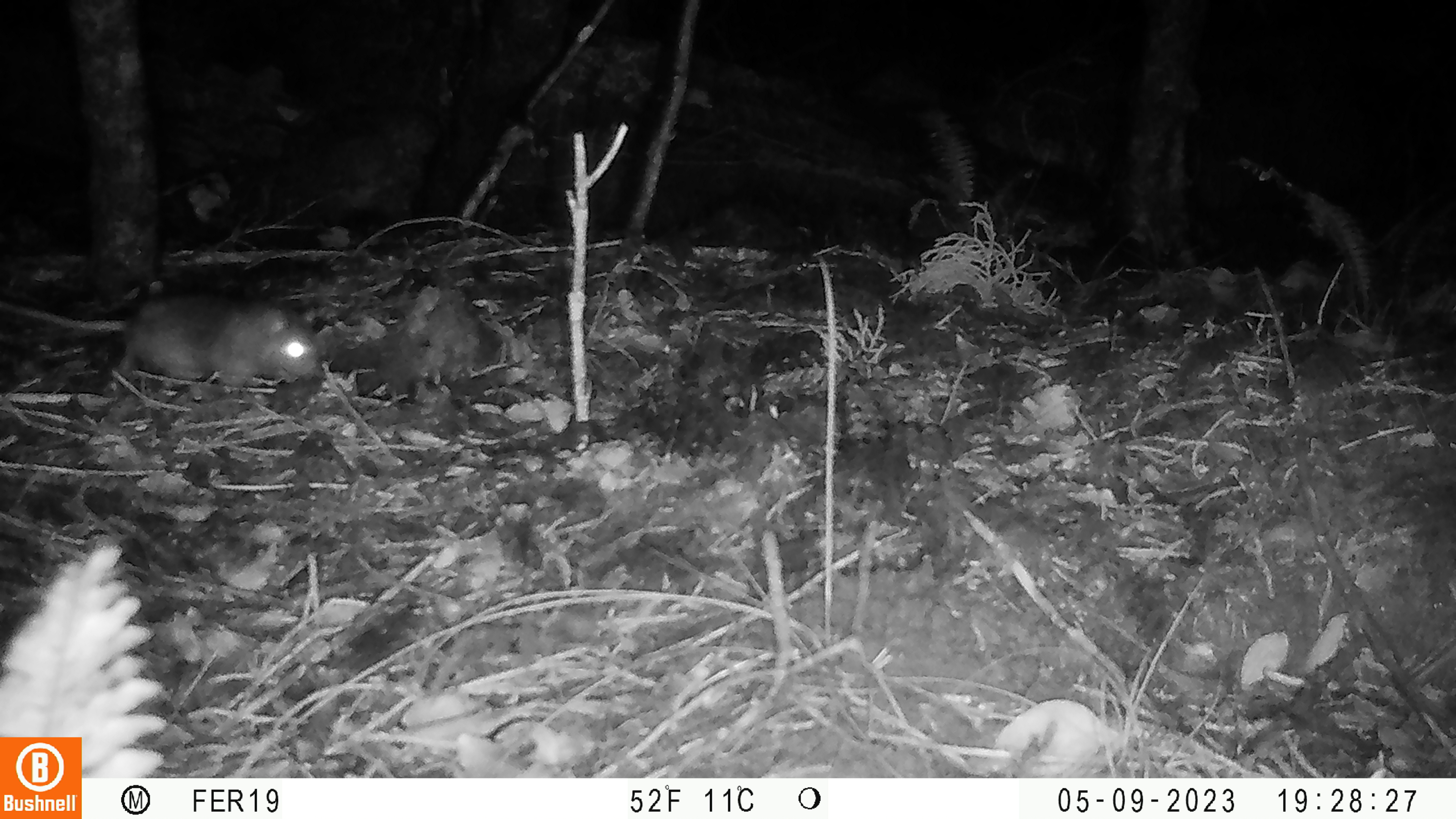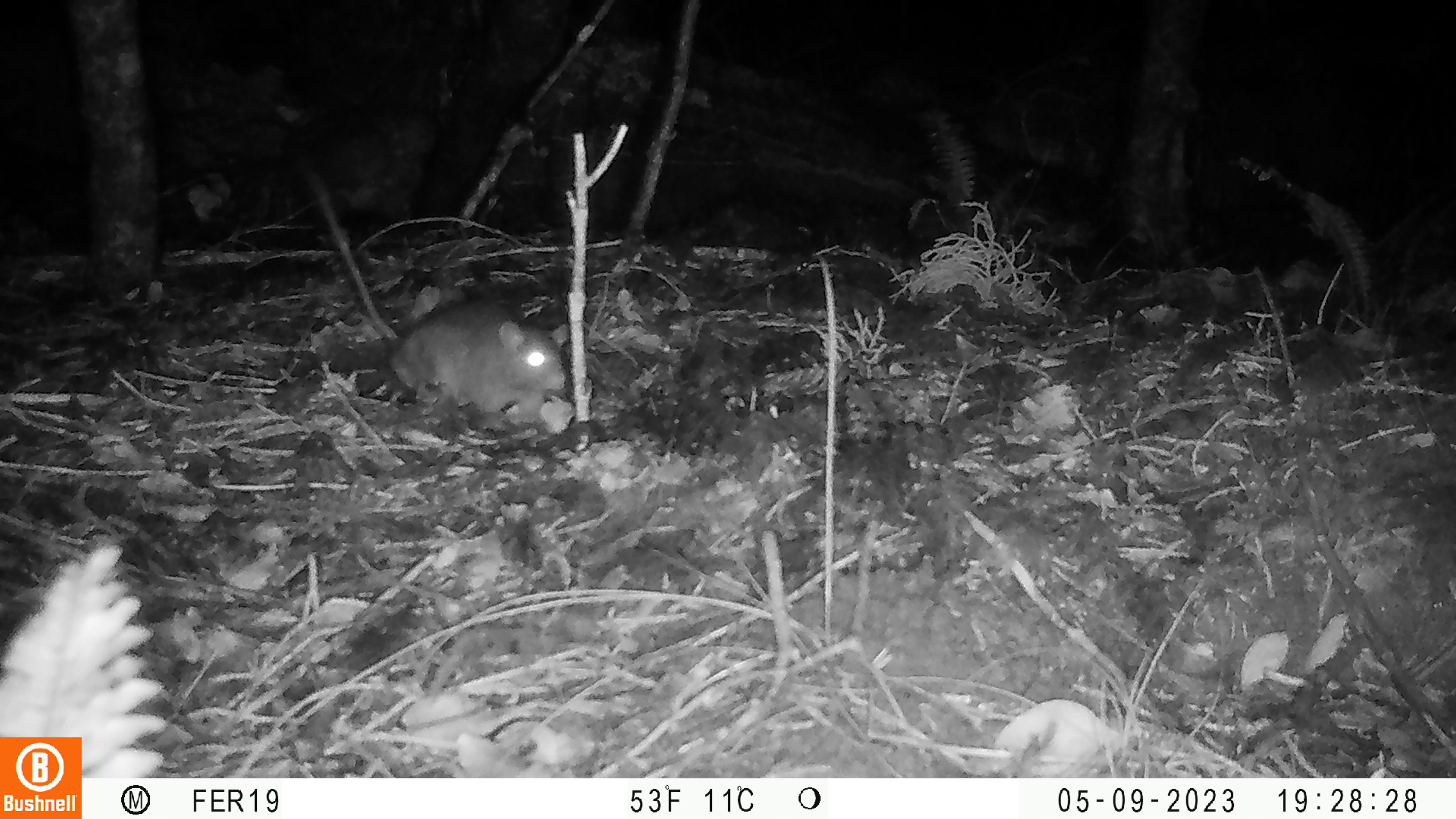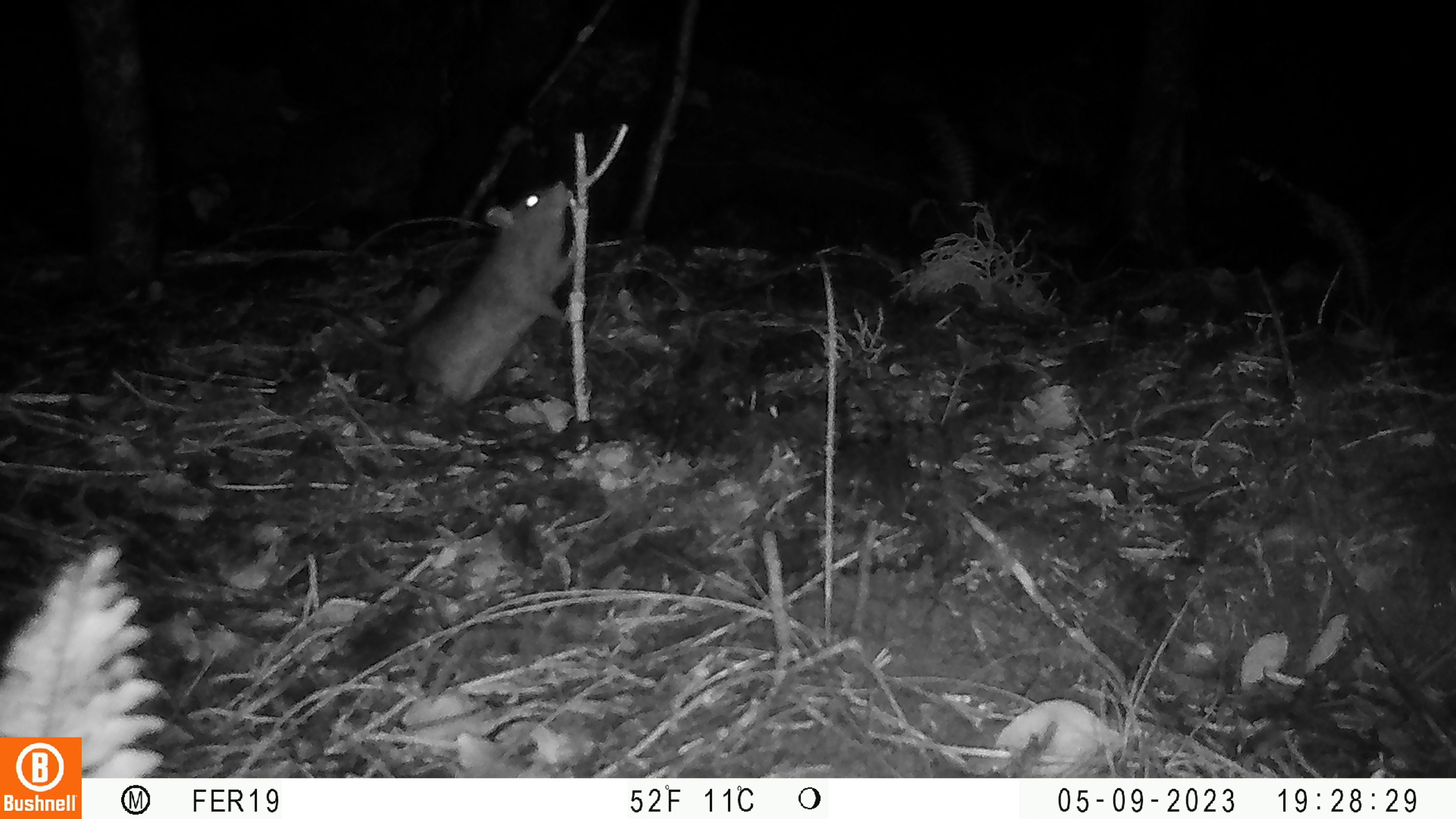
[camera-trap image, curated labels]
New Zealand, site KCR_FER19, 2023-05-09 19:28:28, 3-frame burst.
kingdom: Animalia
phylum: Chordata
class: Mammalia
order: Rodentia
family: Muridae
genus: Rattus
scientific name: Rattus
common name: rat